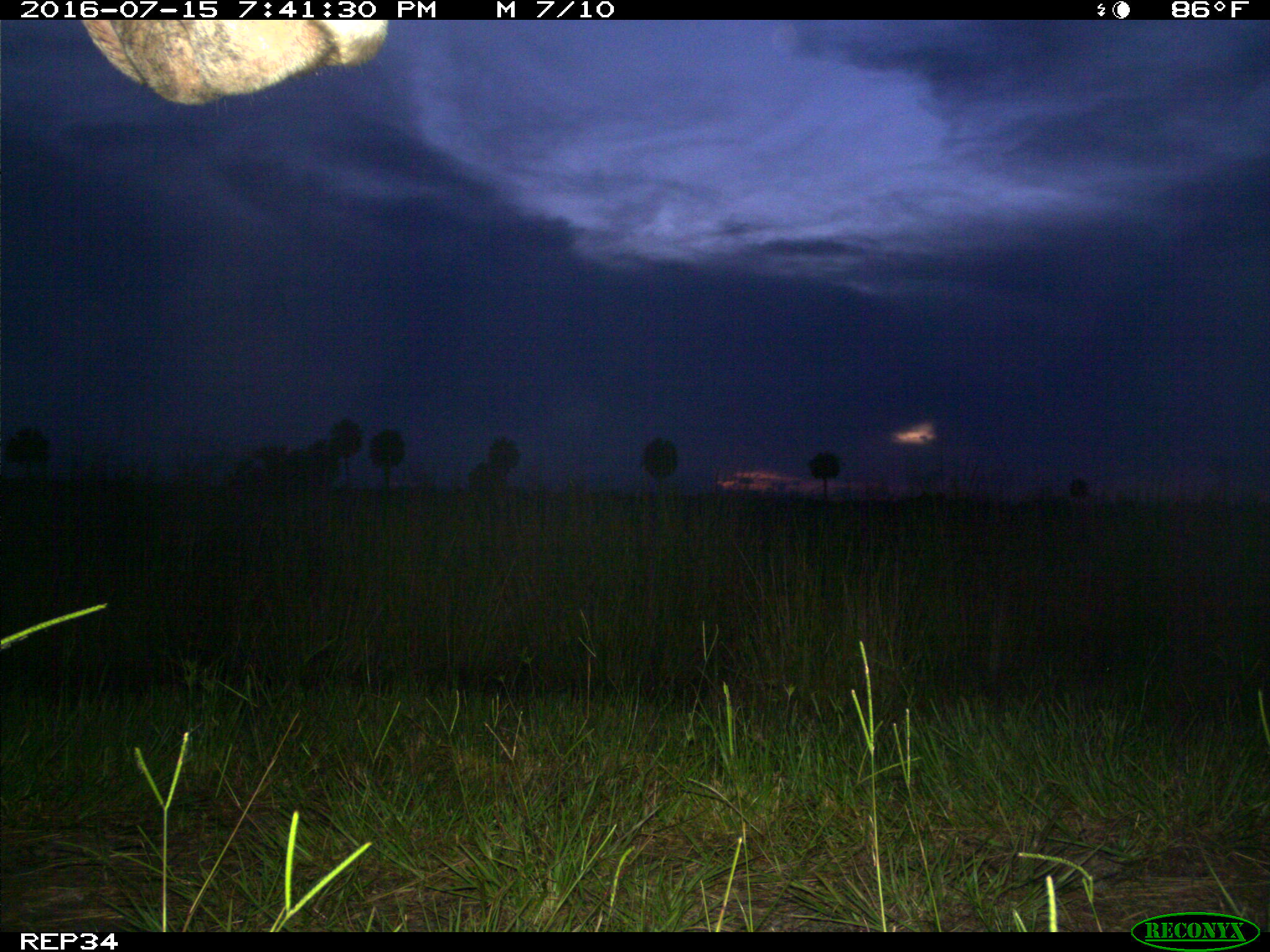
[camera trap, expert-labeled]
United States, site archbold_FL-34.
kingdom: Animalia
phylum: Chordata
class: Mammalia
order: Artiodactyla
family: Bovidae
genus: Bos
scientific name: Bos taurus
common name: domestic cow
Bos taurus (domestic cow).